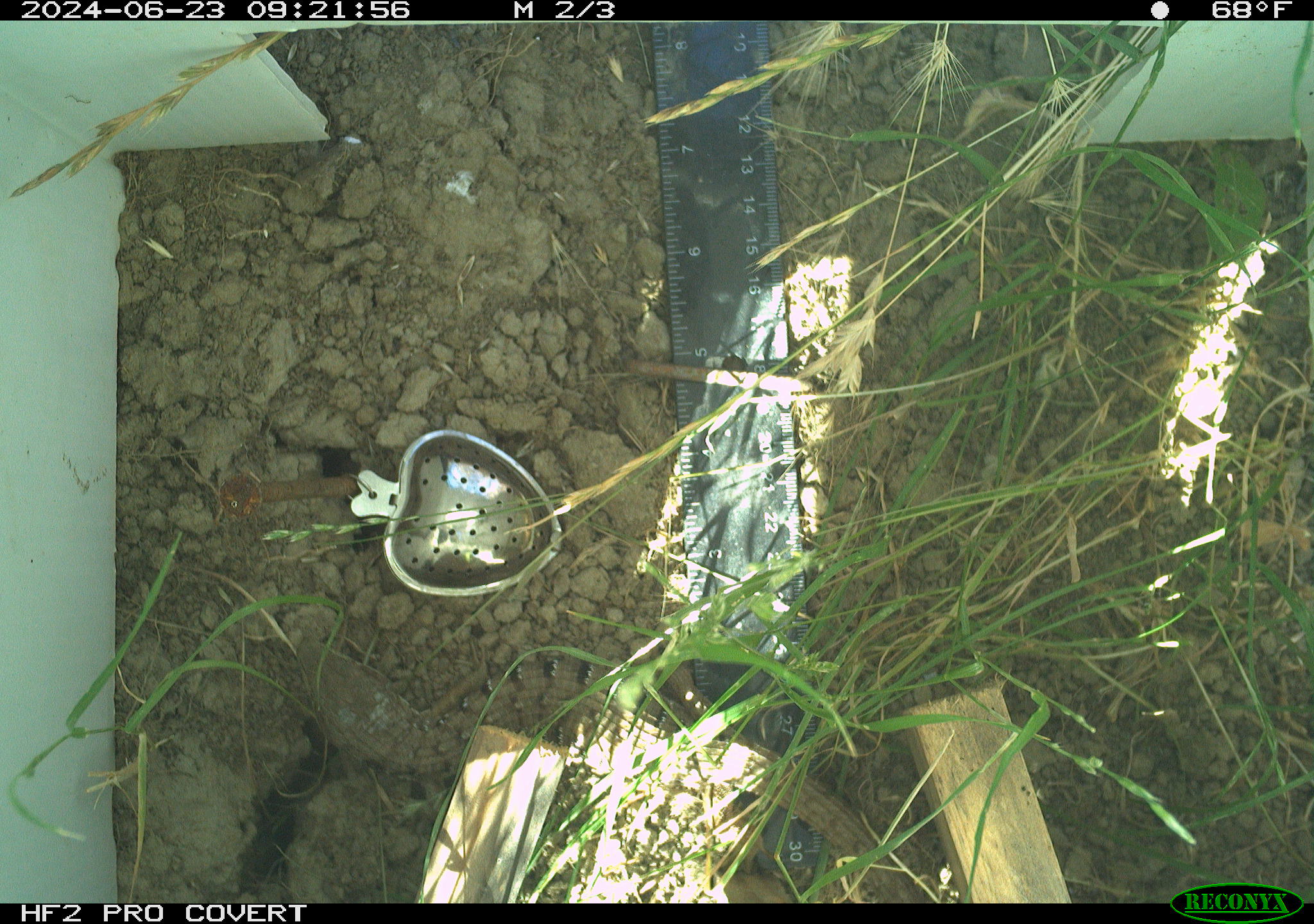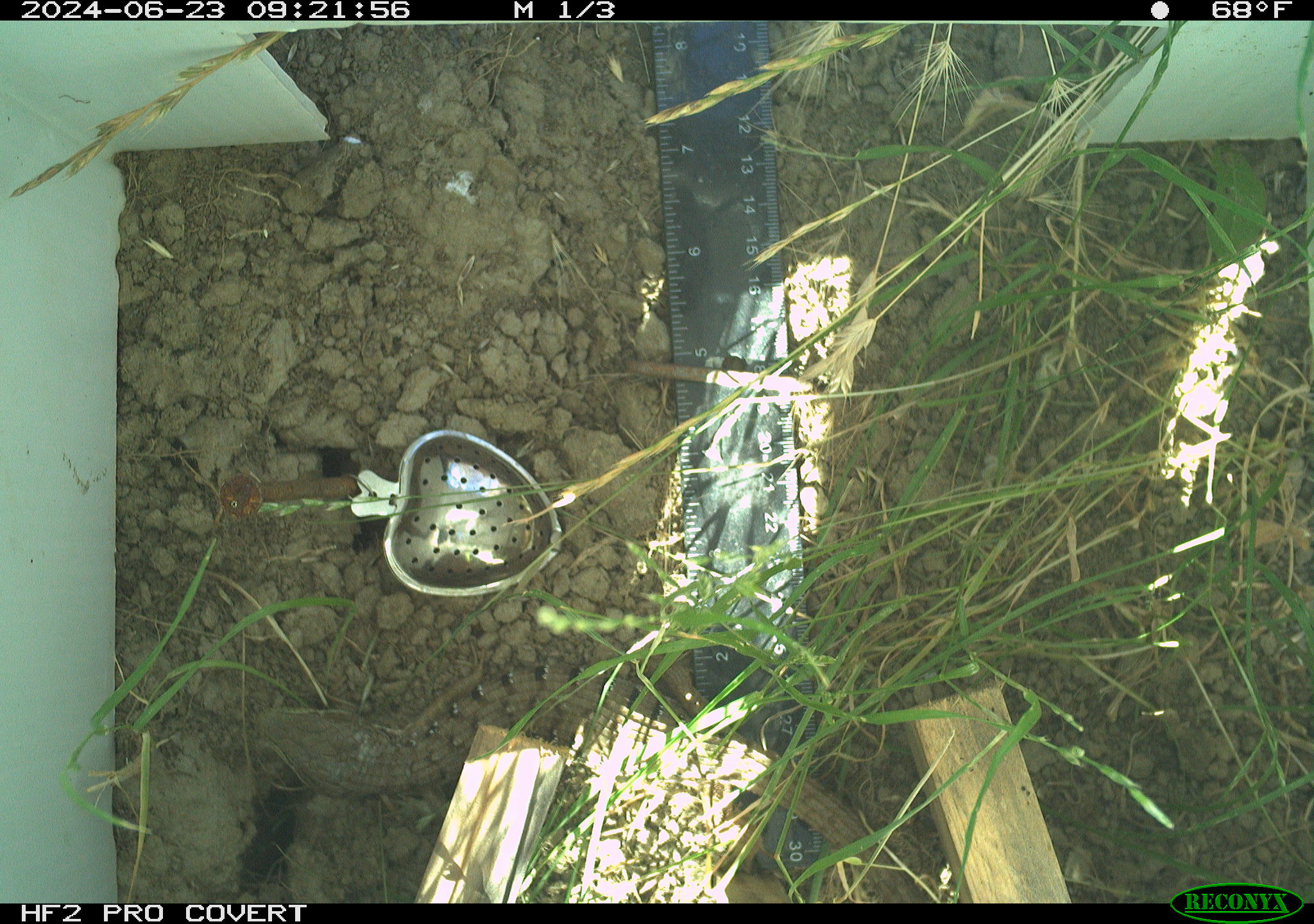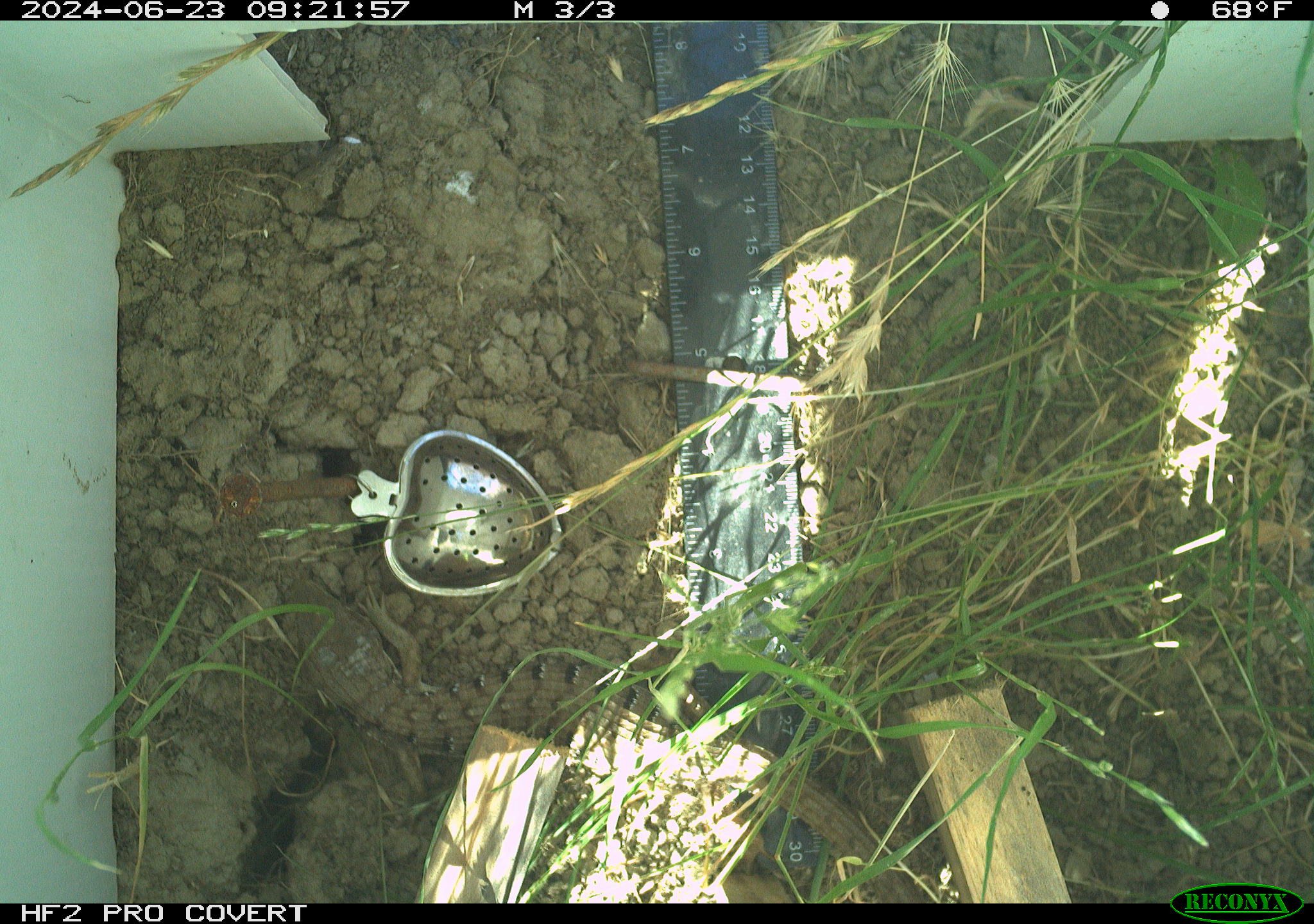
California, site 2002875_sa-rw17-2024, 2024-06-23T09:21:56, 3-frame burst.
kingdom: Animalia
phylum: Chordata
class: Reptilia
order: Squamata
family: Anguidae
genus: Elgaria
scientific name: Elgaria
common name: alligator lizards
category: elgaria species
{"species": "elgaria species (alligator lizards) (Elgaria)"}